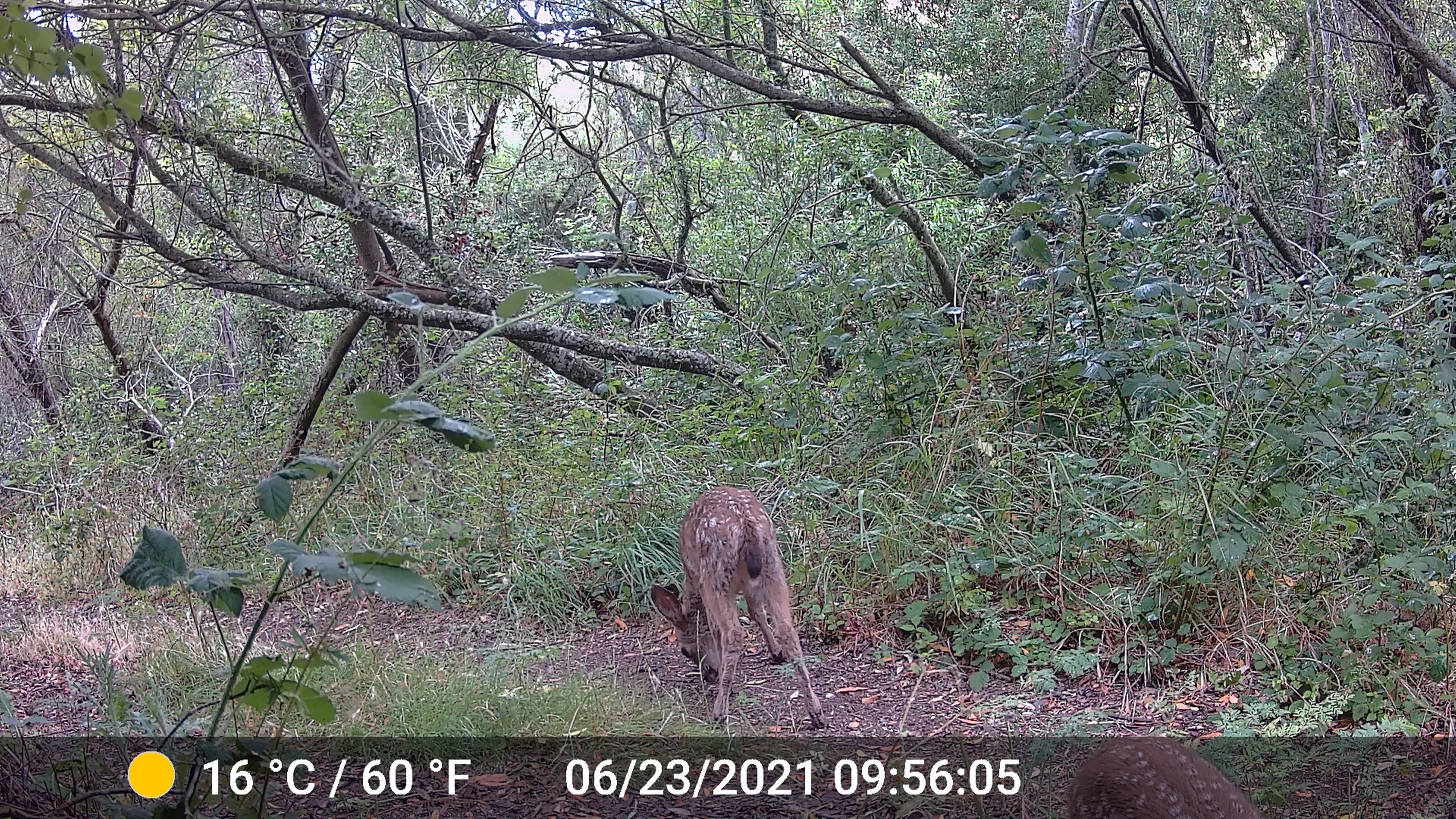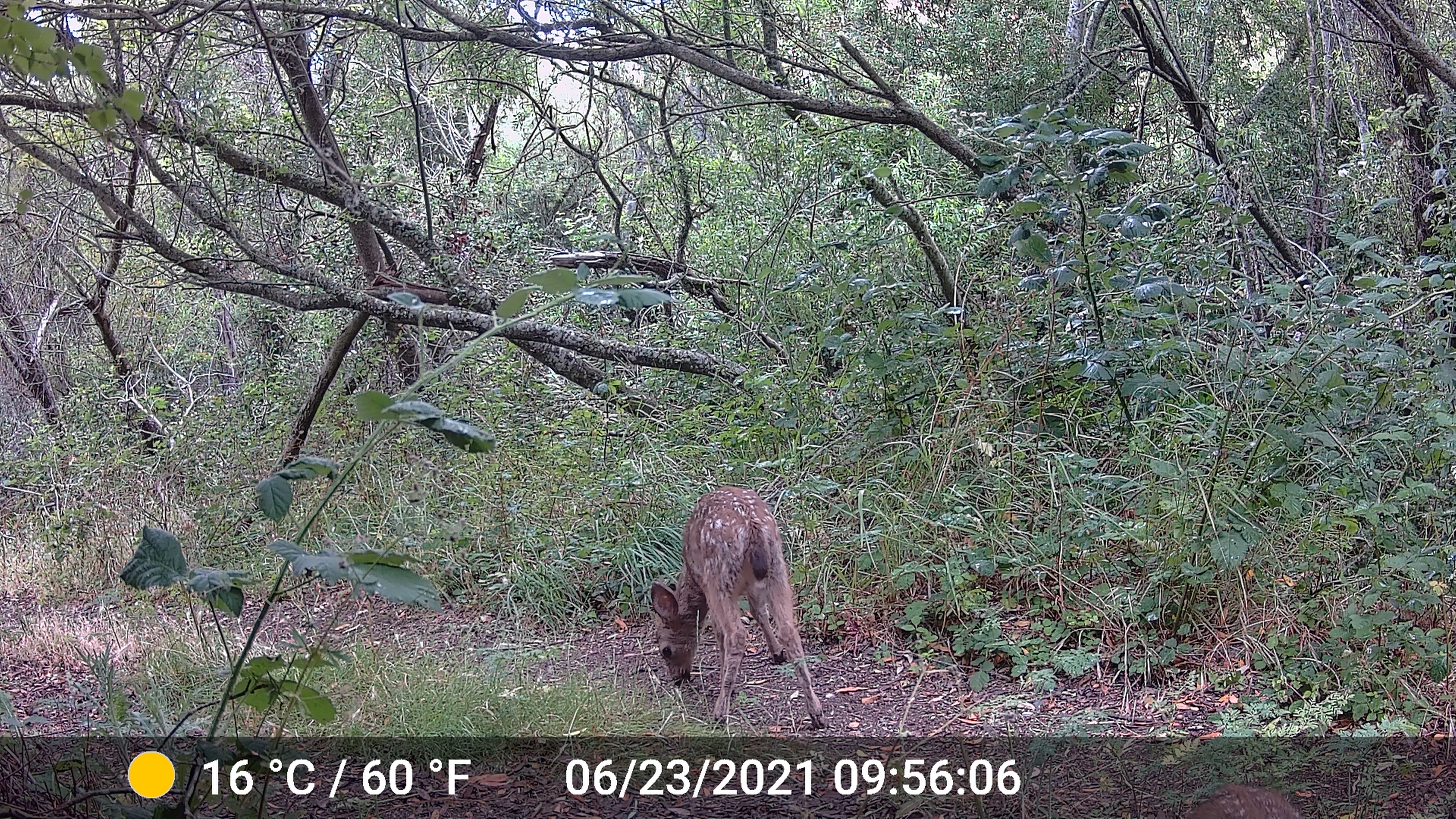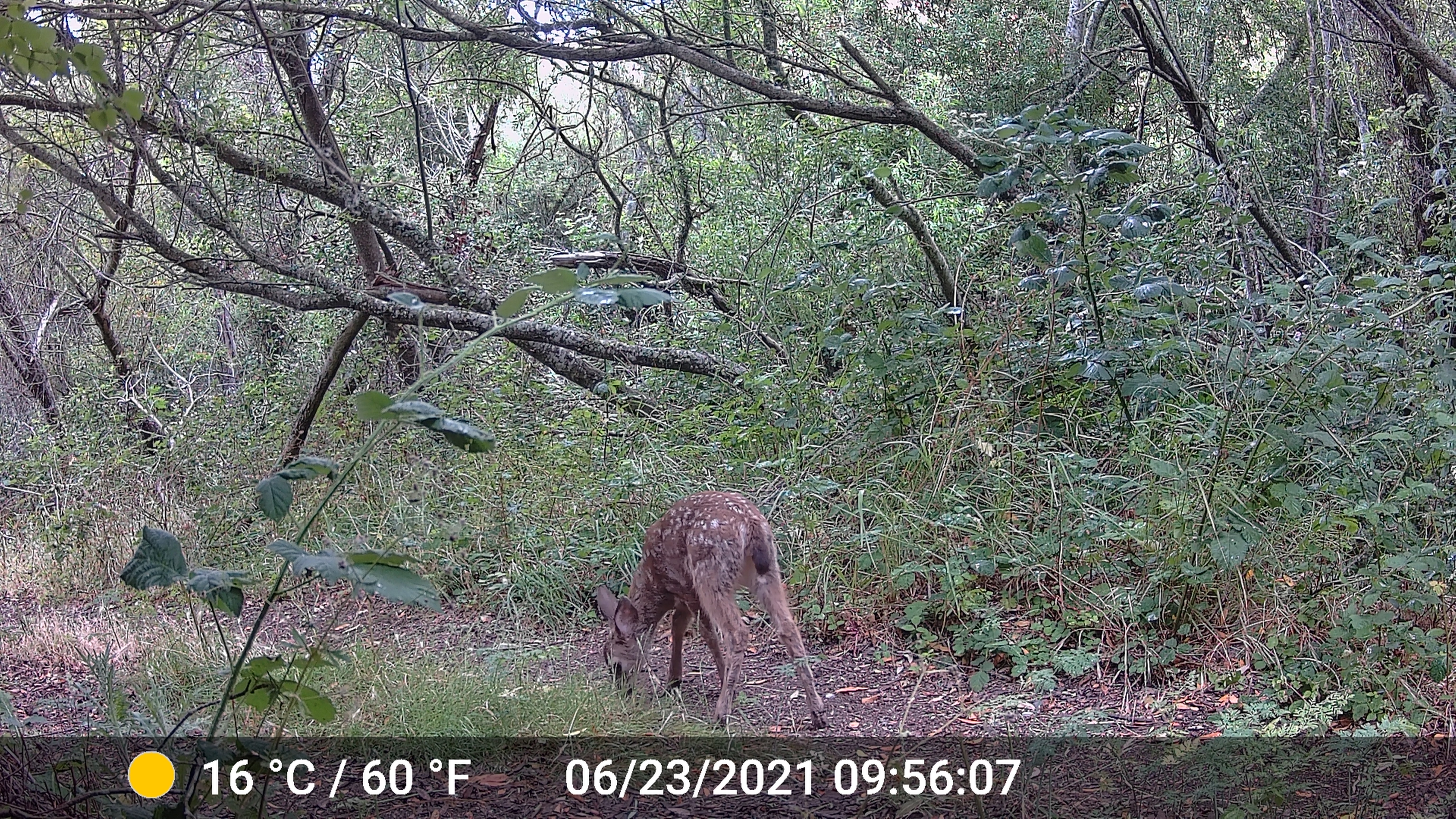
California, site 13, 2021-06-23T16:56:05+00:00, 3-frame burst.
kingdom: Animalia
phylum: Chordata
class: Mammalia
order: Artiodactyla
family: Cervidae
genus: Odocoileus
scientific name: Odocoileus hemionus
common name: mule deer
Mule deer (Odocoileus hemionus).